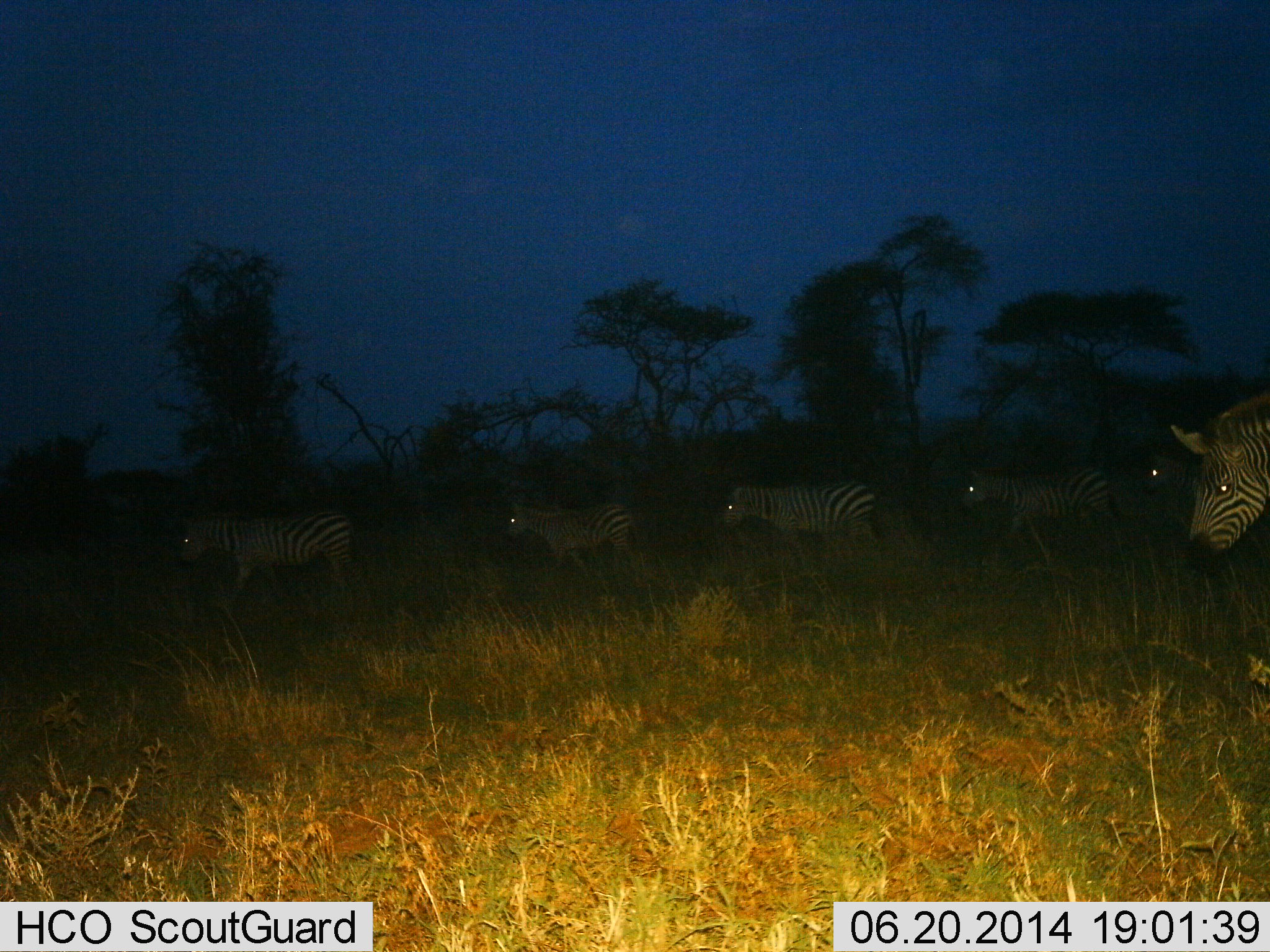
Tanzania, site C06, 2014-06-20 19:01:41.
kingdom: Animalia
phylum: Chordata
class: Mammalia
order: Perissodactyla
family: Equidae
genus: Equus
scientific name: Equus quagga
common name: plains zebra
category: zebra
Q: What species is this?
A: Zebra (plains zebra) (Equus quagga).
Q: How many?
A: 6.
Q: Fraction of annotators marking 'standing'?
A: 10%.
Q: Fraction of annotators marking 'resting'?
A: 0%.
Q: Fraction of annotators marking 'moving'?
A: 90%.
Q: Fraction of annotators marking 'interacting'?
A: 0%.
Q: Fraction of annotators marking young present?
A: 0%.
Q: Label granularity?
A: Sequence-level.